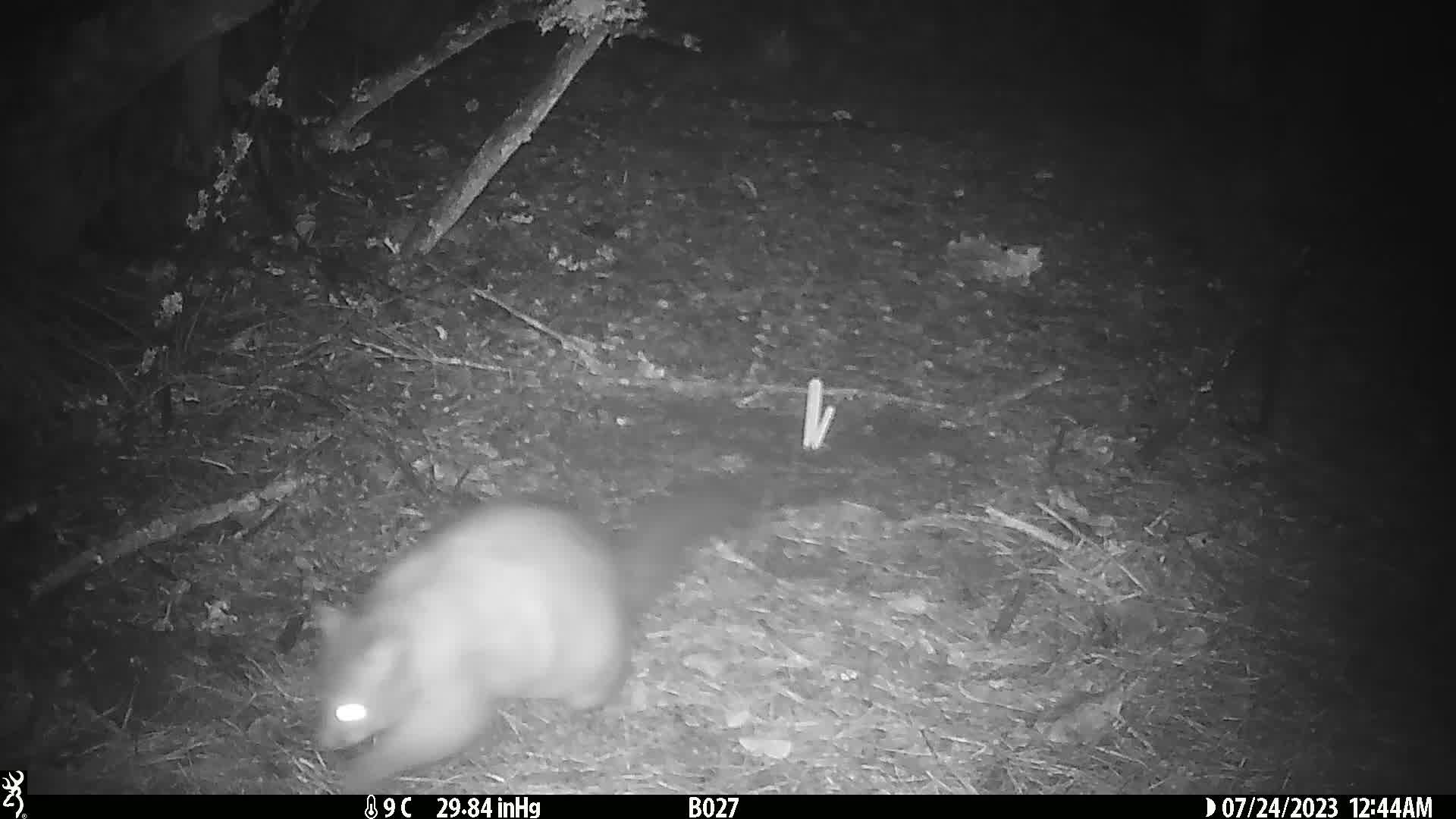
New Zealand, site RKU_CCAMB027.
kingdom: Animalia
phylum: Chordata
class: Mammalia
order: Diprotodontia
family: Phalangeridae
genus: Trichosurus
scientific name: Trichosurus vulpecula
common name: common brushtail possum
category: possum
Possum (common brushtail possum) (Trichosurus vulpecula).